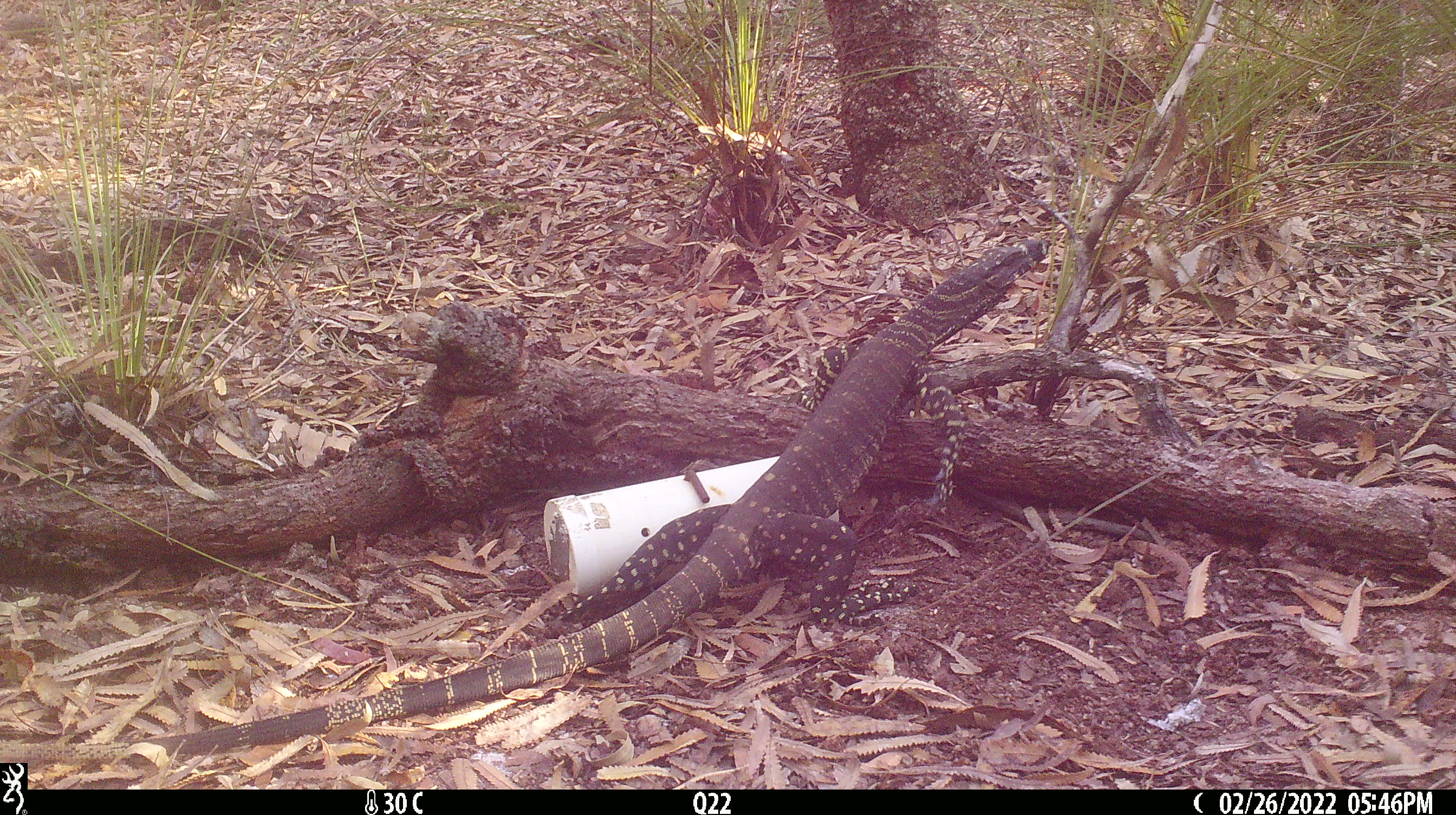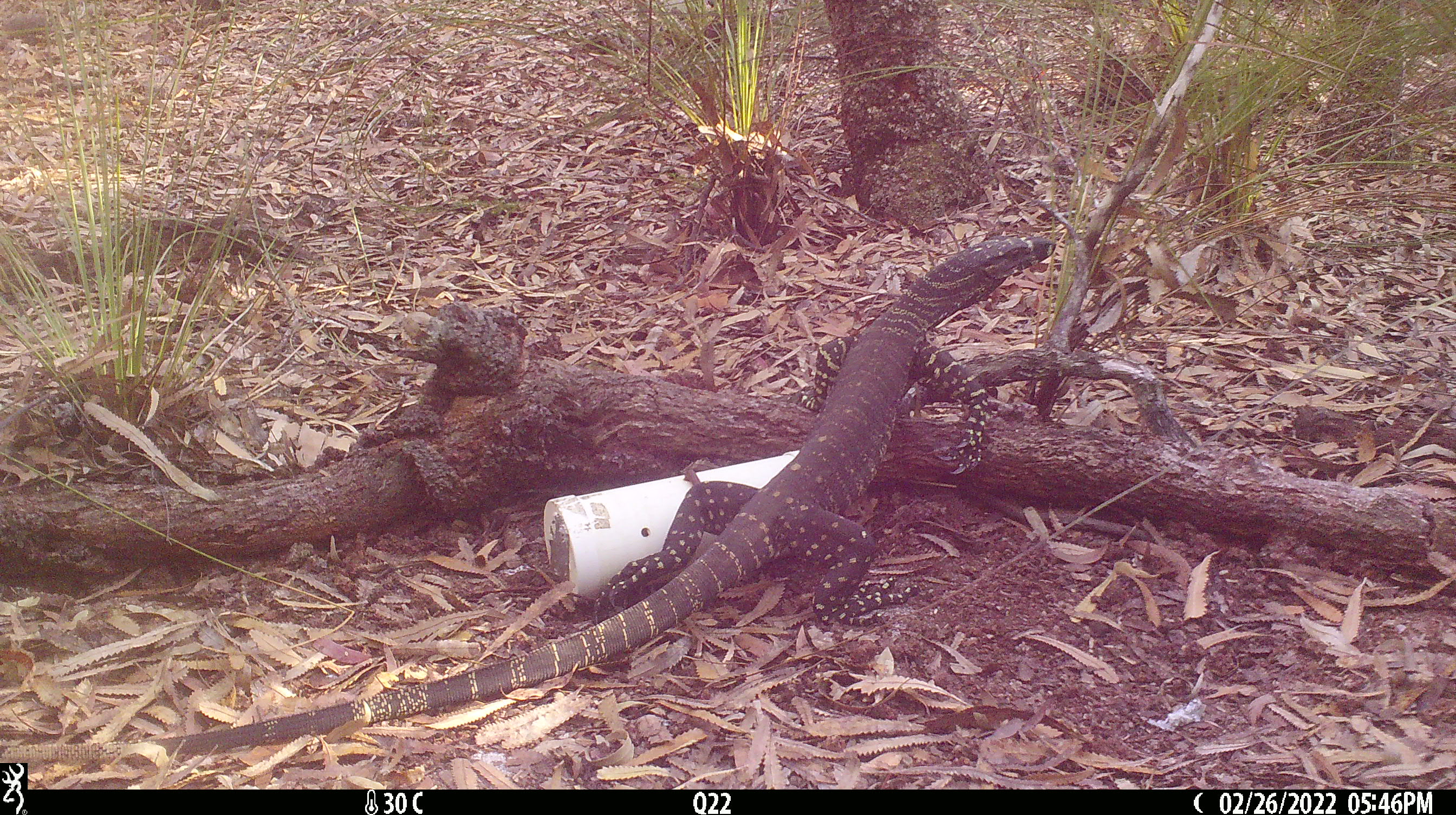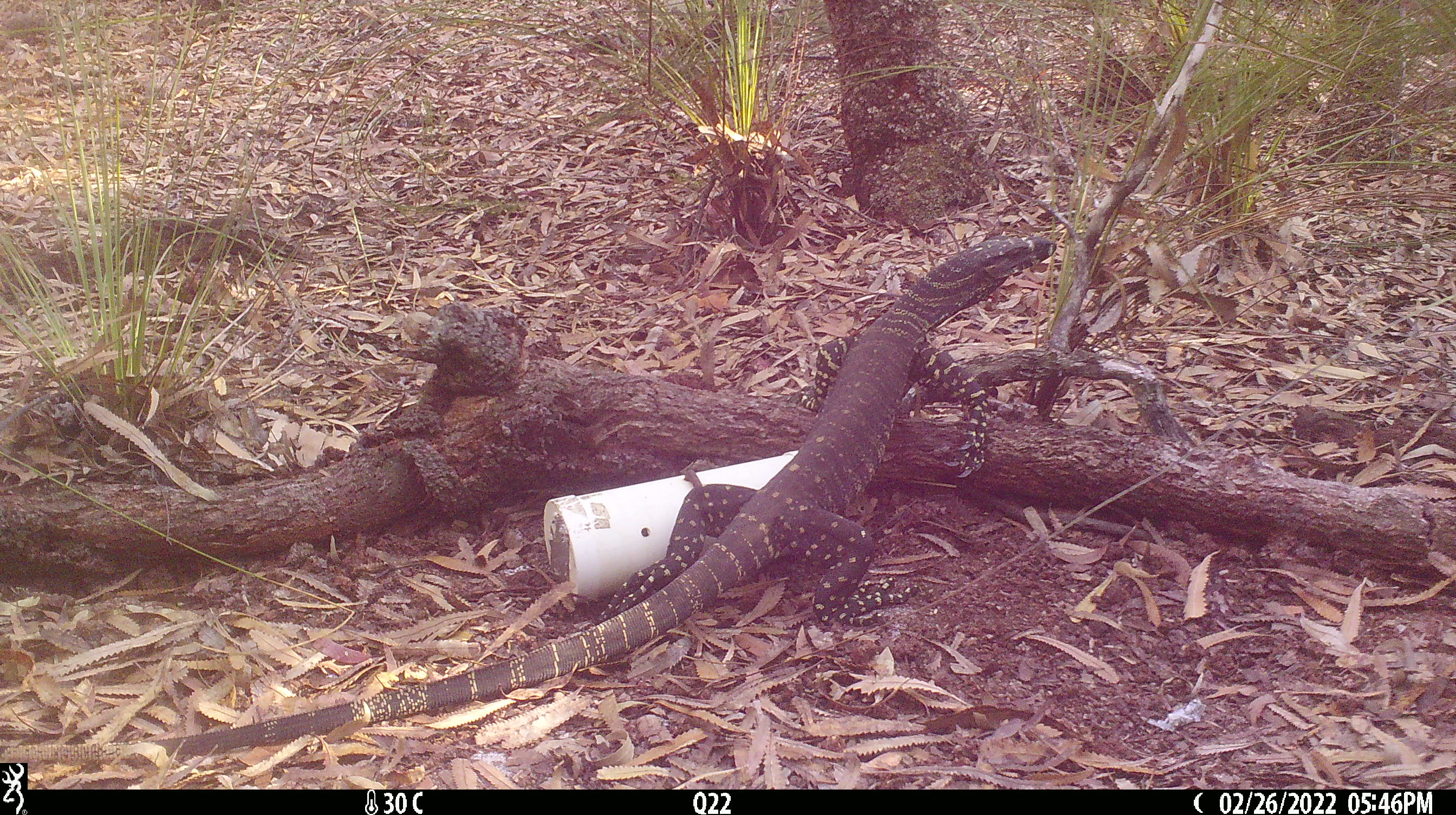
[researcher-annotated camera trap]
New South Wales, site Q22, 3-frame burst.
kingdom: Animalia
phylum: Chordata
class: Reptilia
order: Squamata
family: Varanidae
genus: Varanus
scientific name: Varanus varius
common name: lace monitor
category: goanna